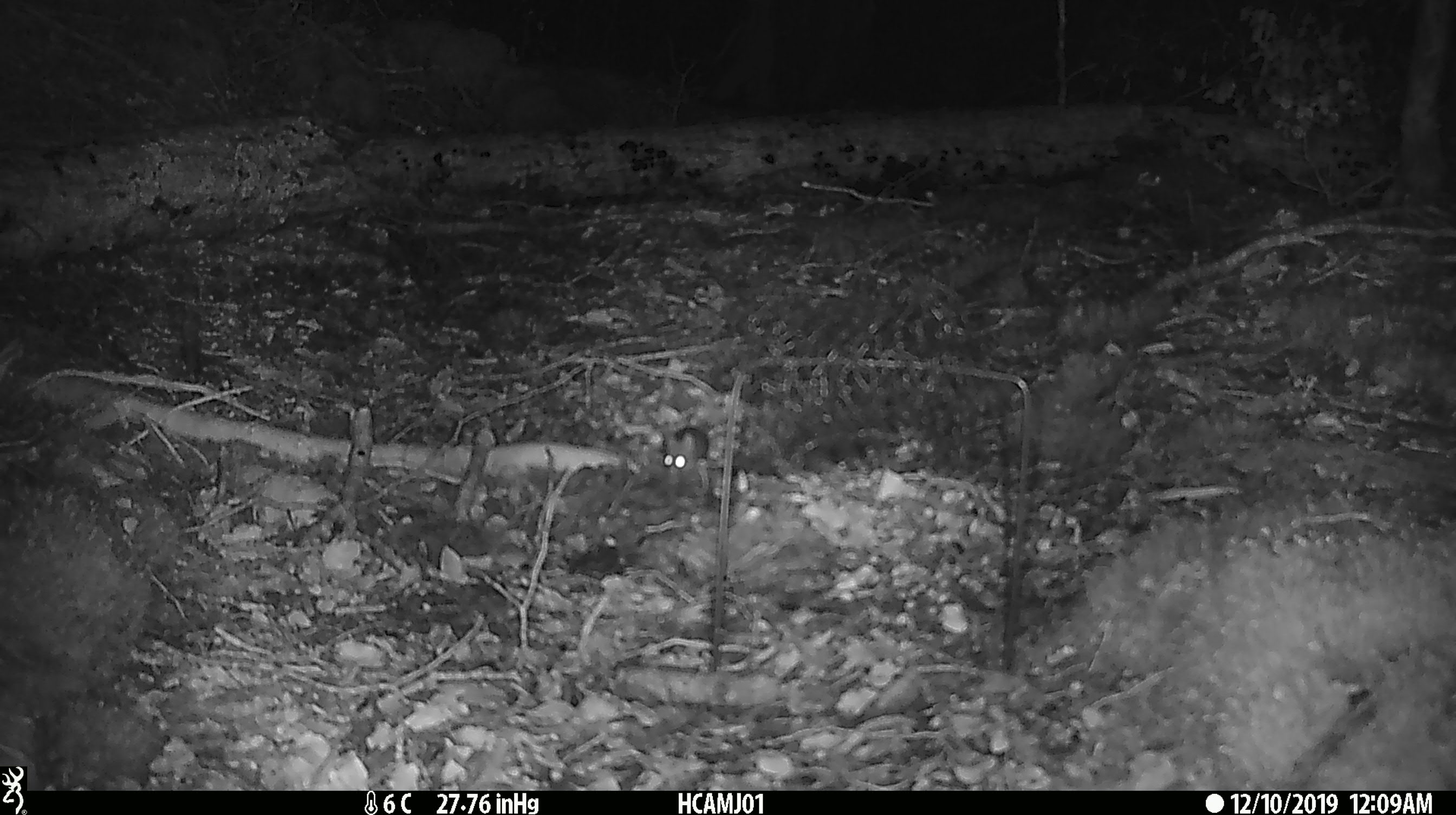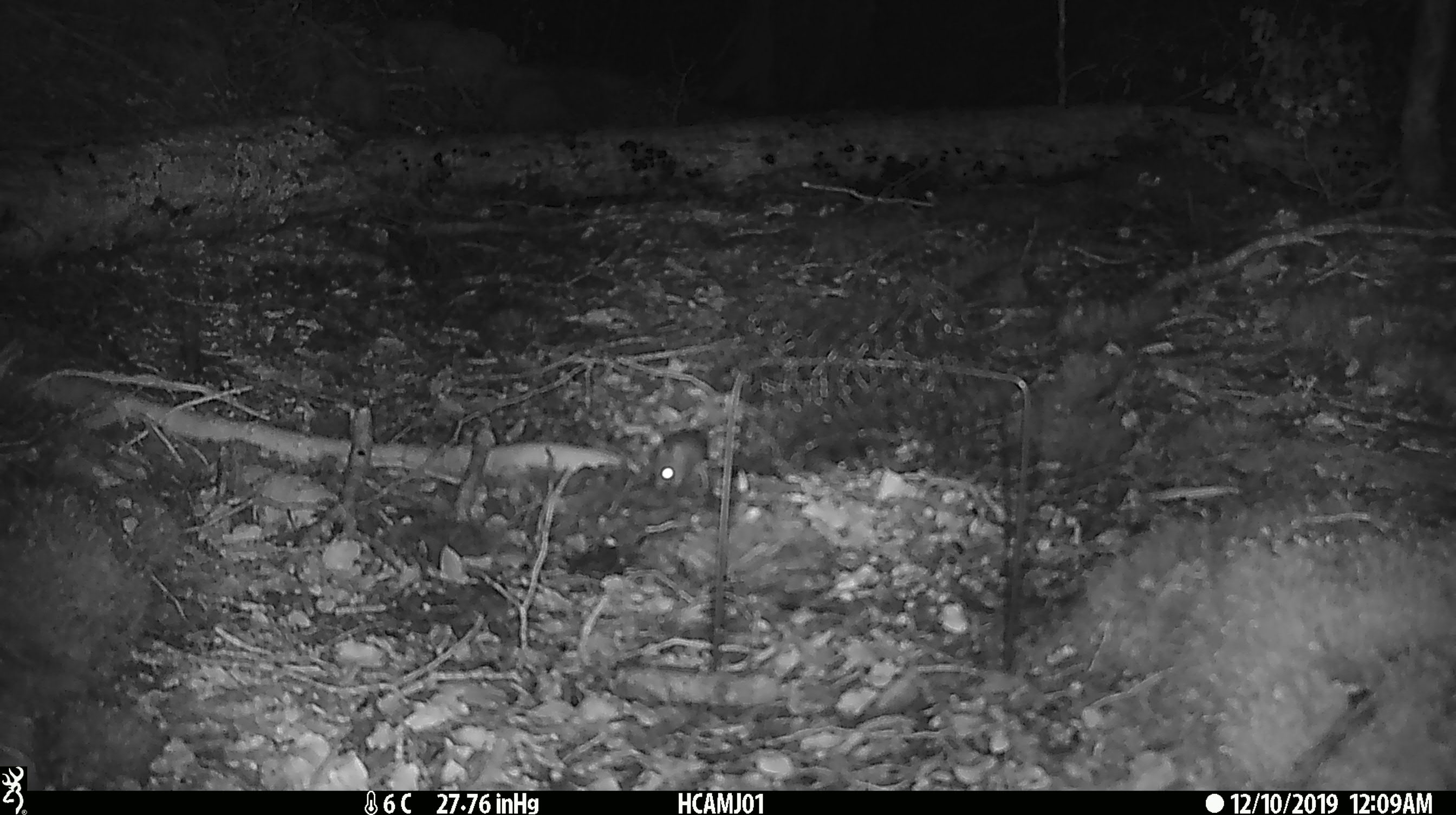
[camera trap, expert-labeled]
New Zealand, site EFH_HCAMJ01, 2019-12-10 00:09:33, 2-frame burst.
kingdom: Animalia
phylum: Chordata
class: Mammalia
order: Rodentia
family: Muridae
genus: Mus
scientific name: Mus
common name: mouse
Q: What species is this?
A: Mouse (Mus).